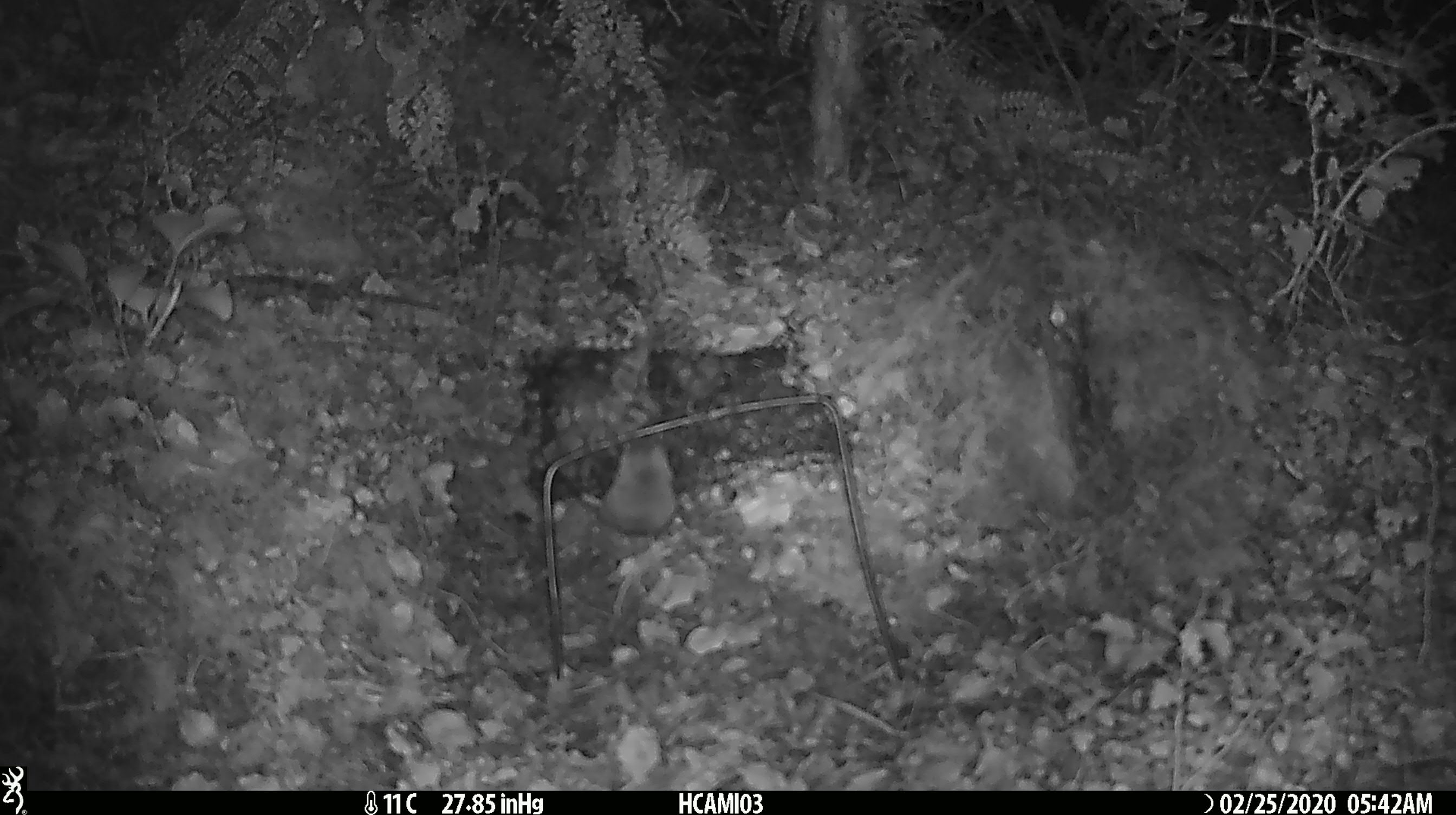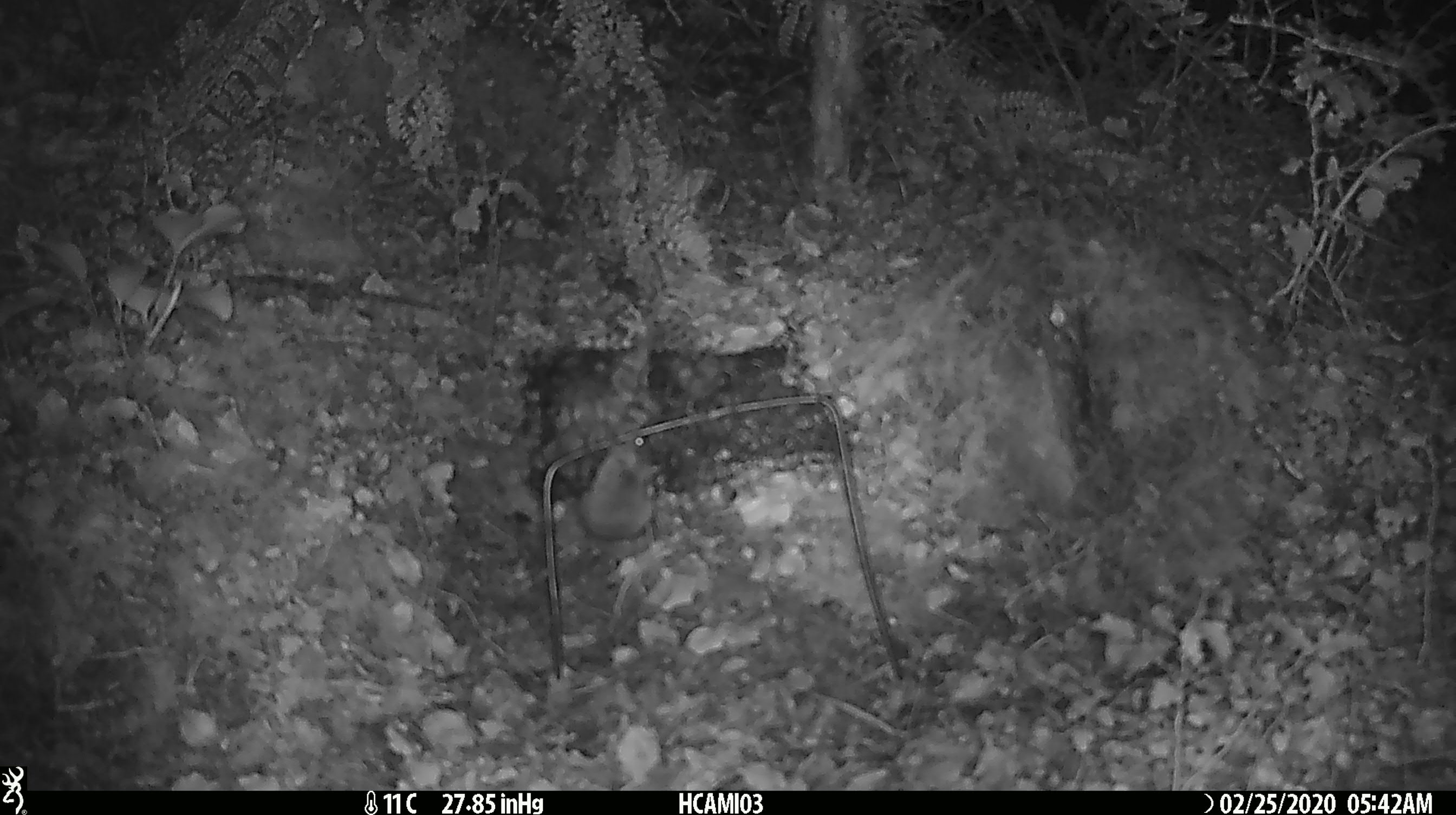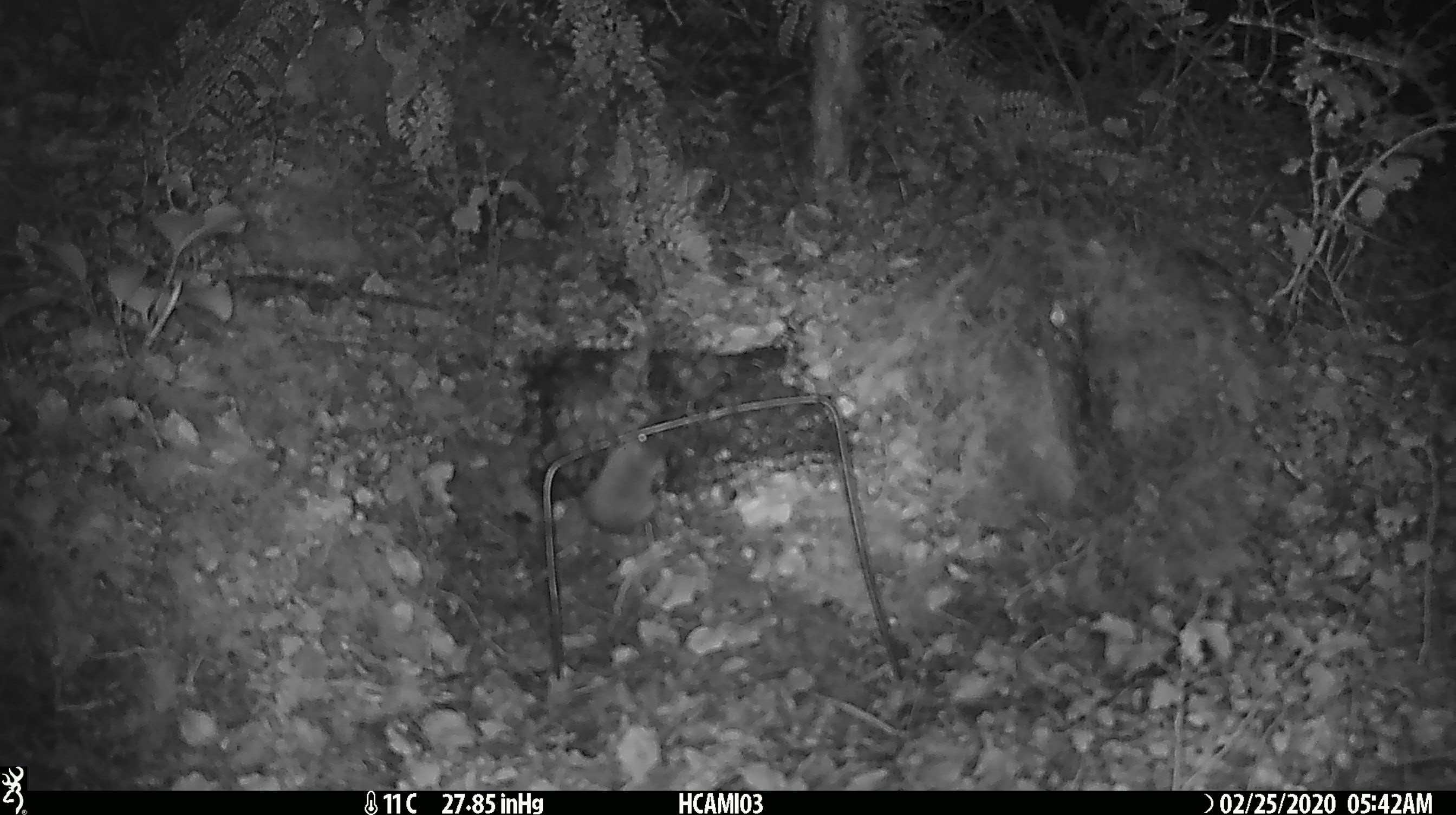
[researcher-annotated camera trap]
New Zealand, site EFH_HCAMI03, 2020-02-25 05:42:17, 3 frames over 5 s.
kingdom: Animalia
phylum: Chordata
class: Mammalia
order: Rodentia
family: Muridae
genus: Mus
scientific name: Mus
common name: mouse